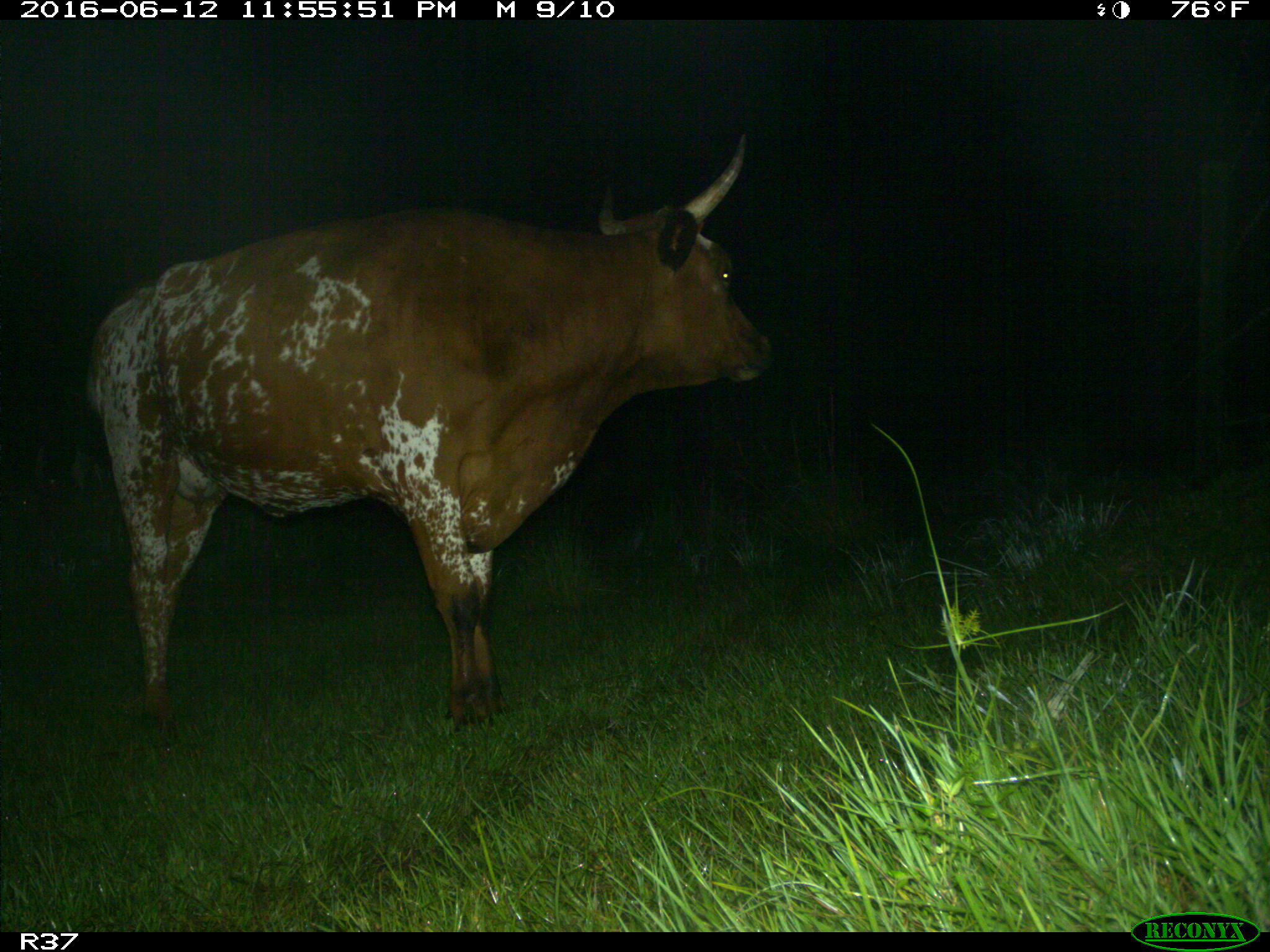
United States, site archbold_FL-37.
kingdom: Animalia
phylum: Chordata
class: Mammalia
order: Artiodactyla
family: Bovidae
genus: Bos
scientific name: Bos taurus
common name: domestic cow